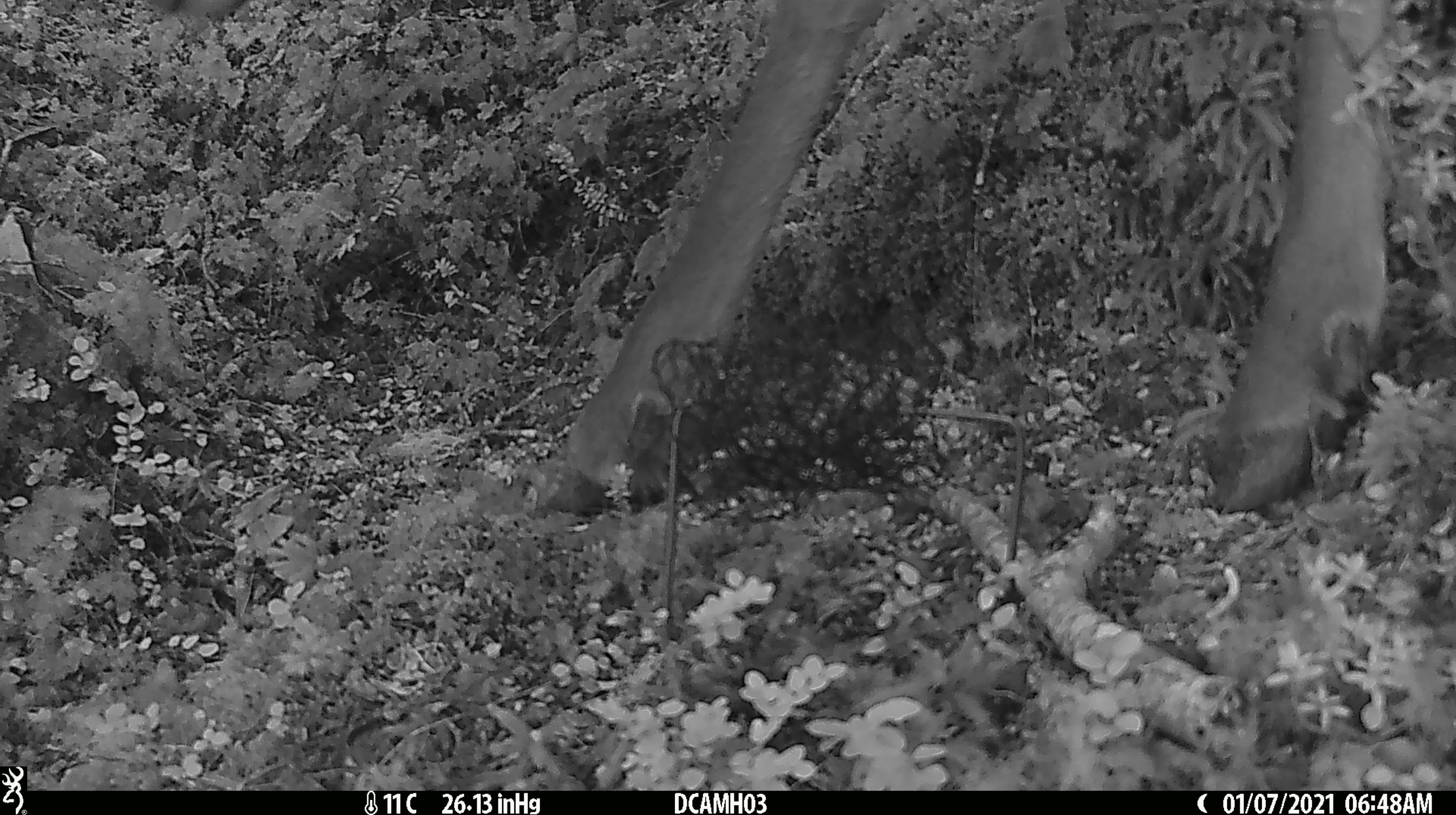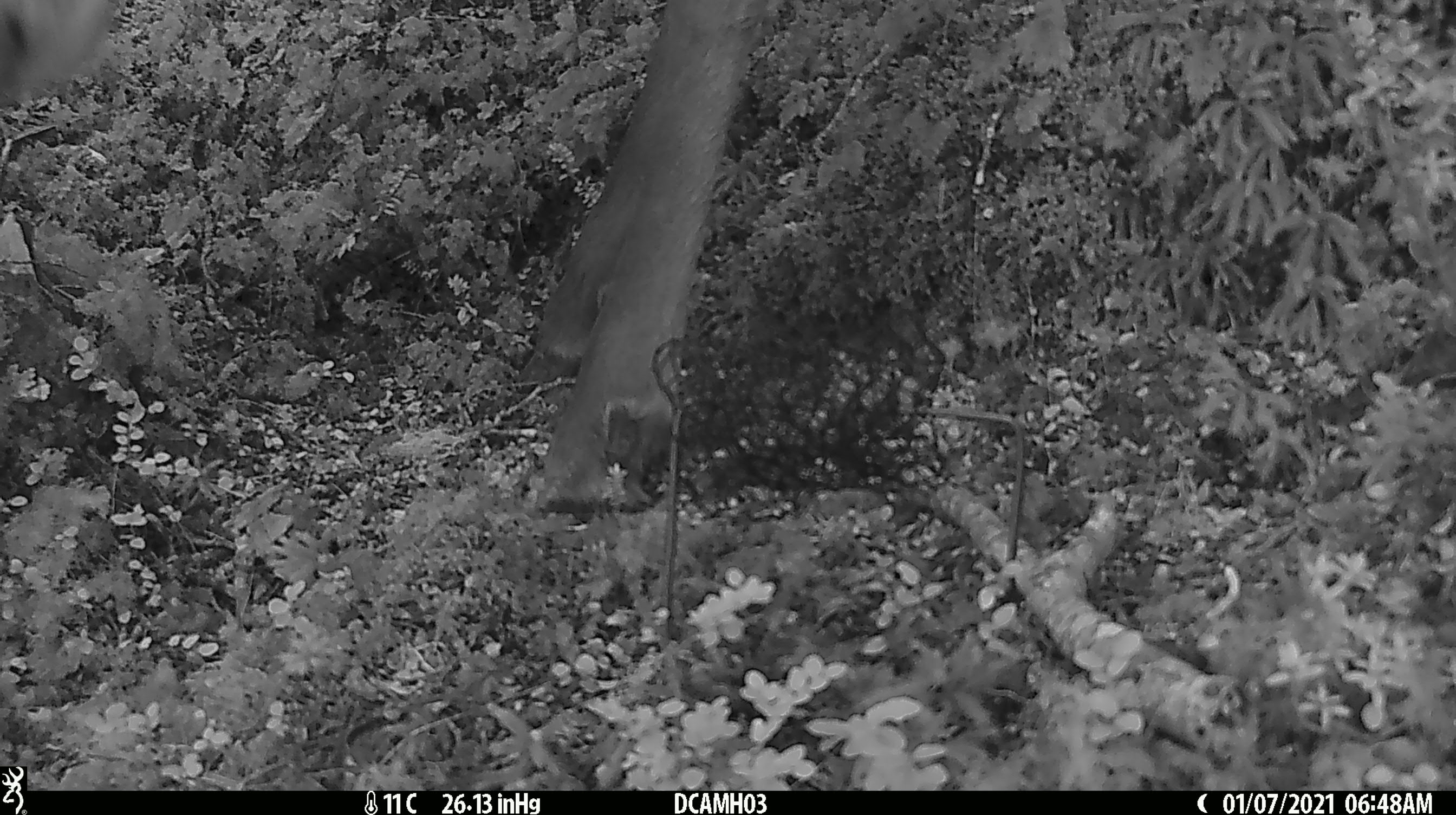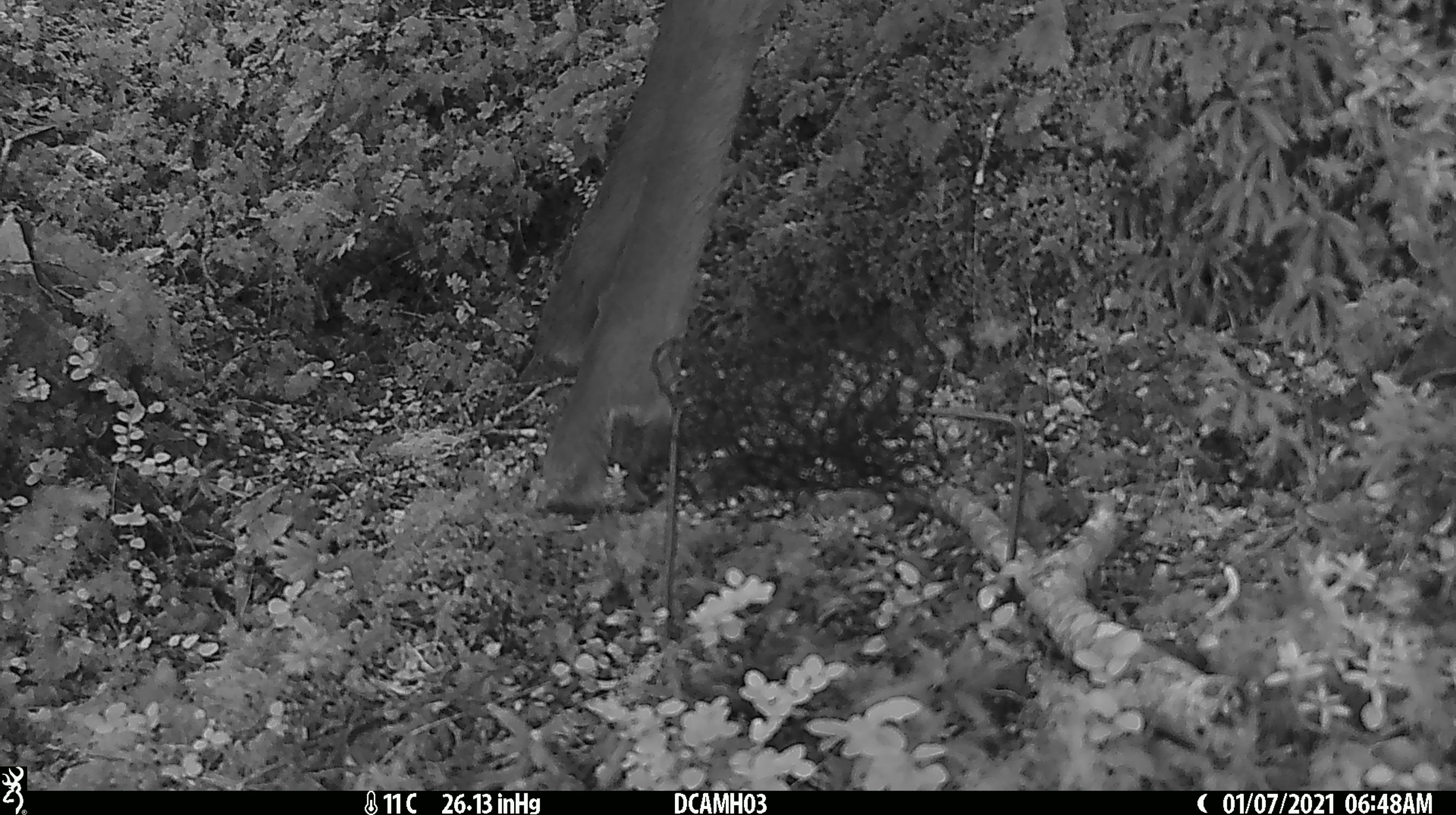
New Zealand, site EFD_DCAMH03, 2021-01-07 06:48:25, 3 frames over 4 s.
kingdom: Animalia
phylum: Chordata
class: Mammalia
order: Artiodactyla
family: Cervidae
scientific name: Cervidae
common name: deer